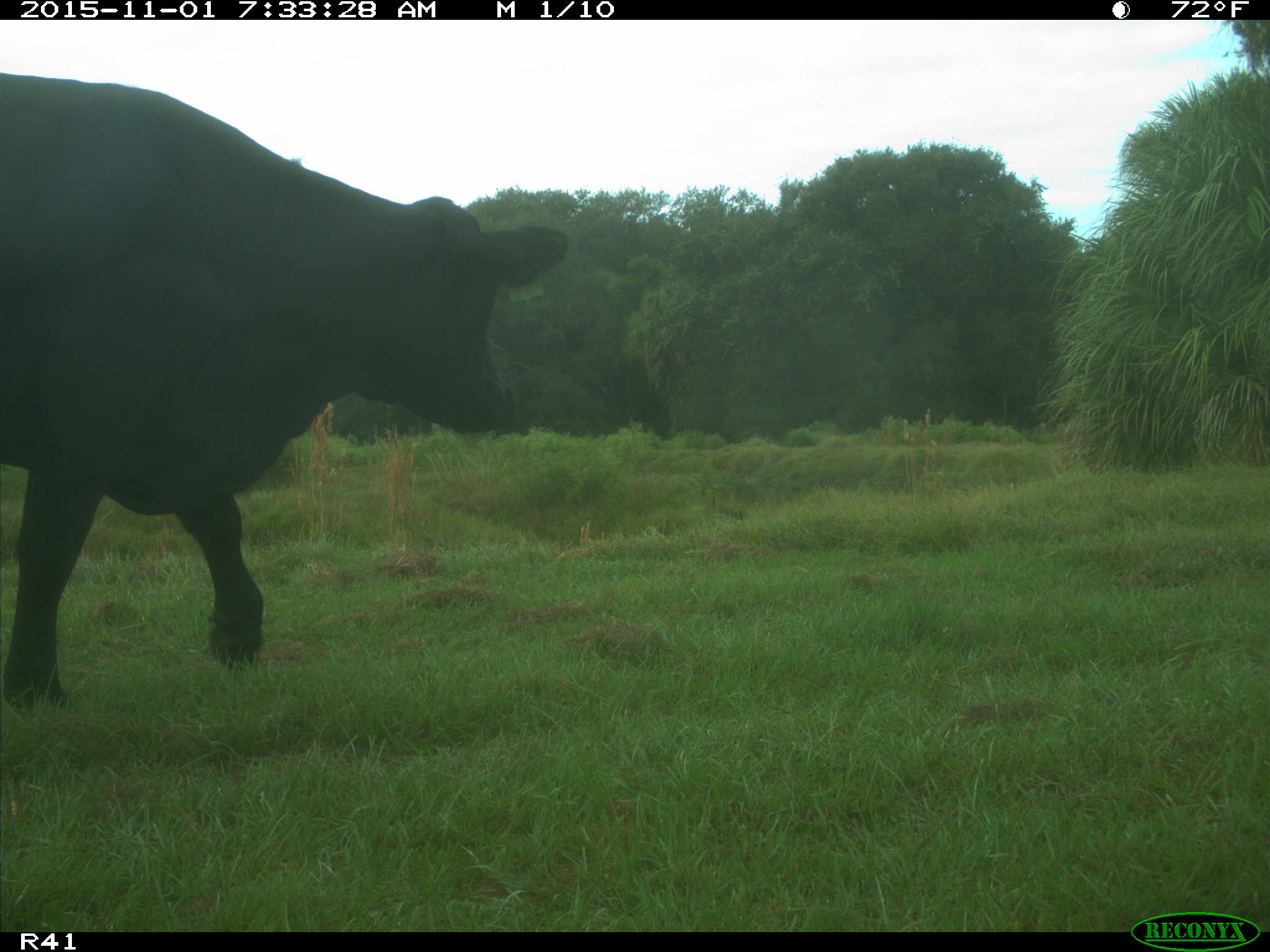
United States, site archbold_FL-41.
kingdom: Animalia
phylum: Chordata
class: Mammalia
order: Artiodactyla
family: Bovidae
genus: Bos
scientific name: Bos taurus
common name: domestic cow